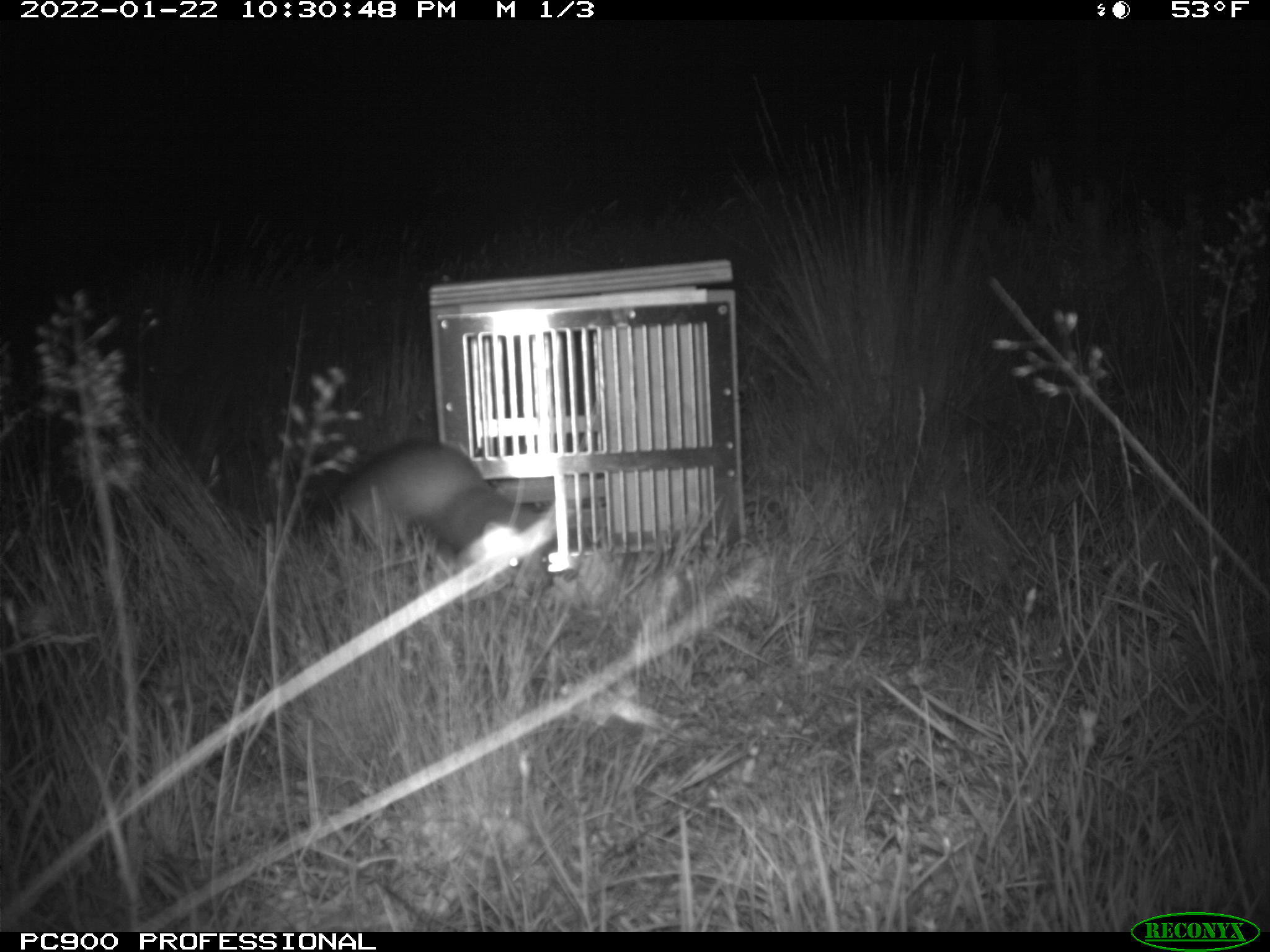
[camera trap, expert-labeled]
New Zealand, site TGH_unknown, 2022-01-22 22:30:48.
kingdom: Animalia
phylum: Chordata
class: Mammalia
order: Carnivora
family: Mustelidae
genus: Mustela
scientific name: Mustela furo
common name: ferret